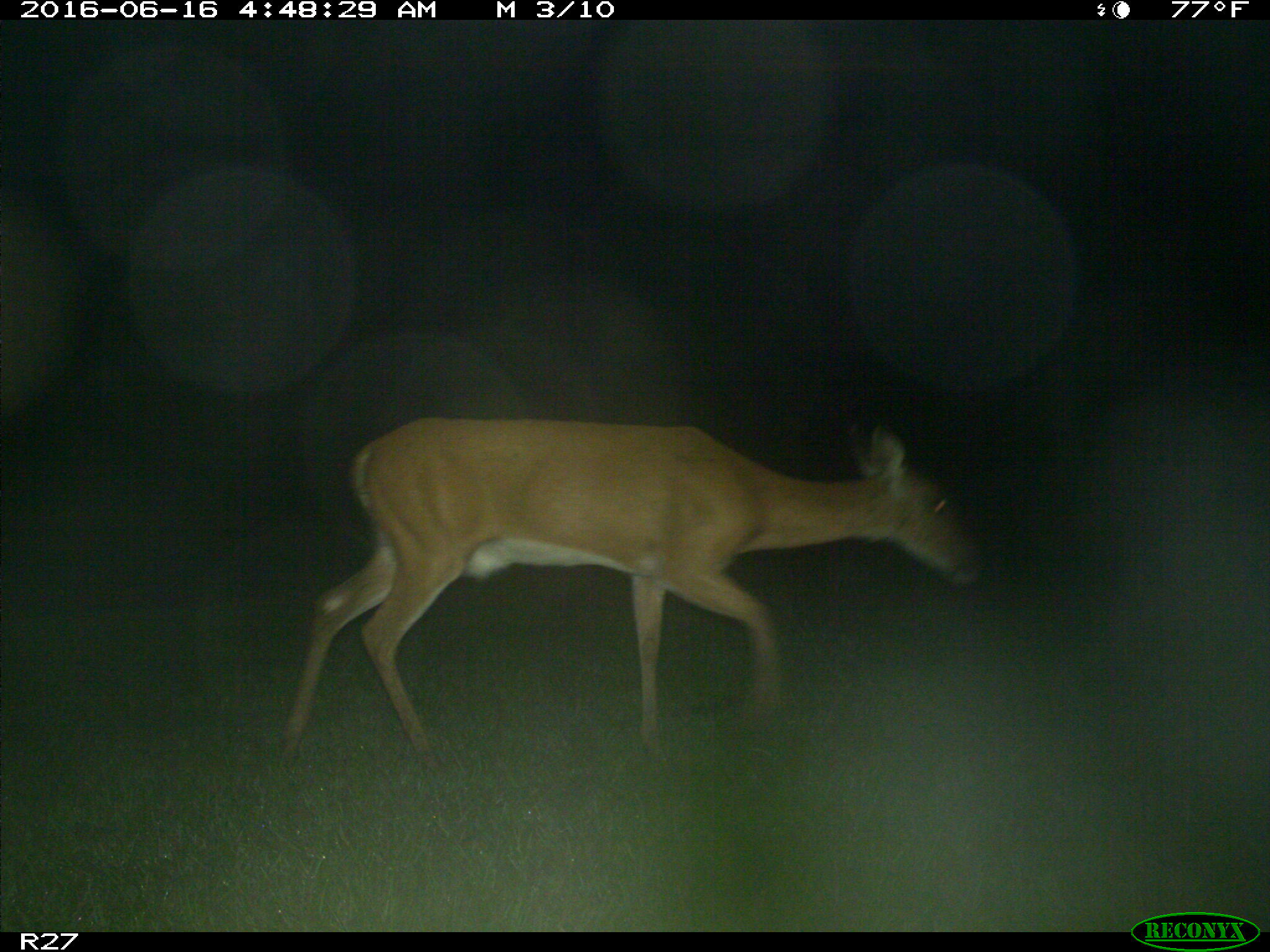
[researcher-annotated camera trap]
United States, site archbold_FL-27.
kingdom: Animalia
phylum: Chordata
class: Mammalia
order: Artiodactyla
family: Cervidae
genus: Odocoileus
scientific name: Odocoileus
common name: deer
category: unidentified deer